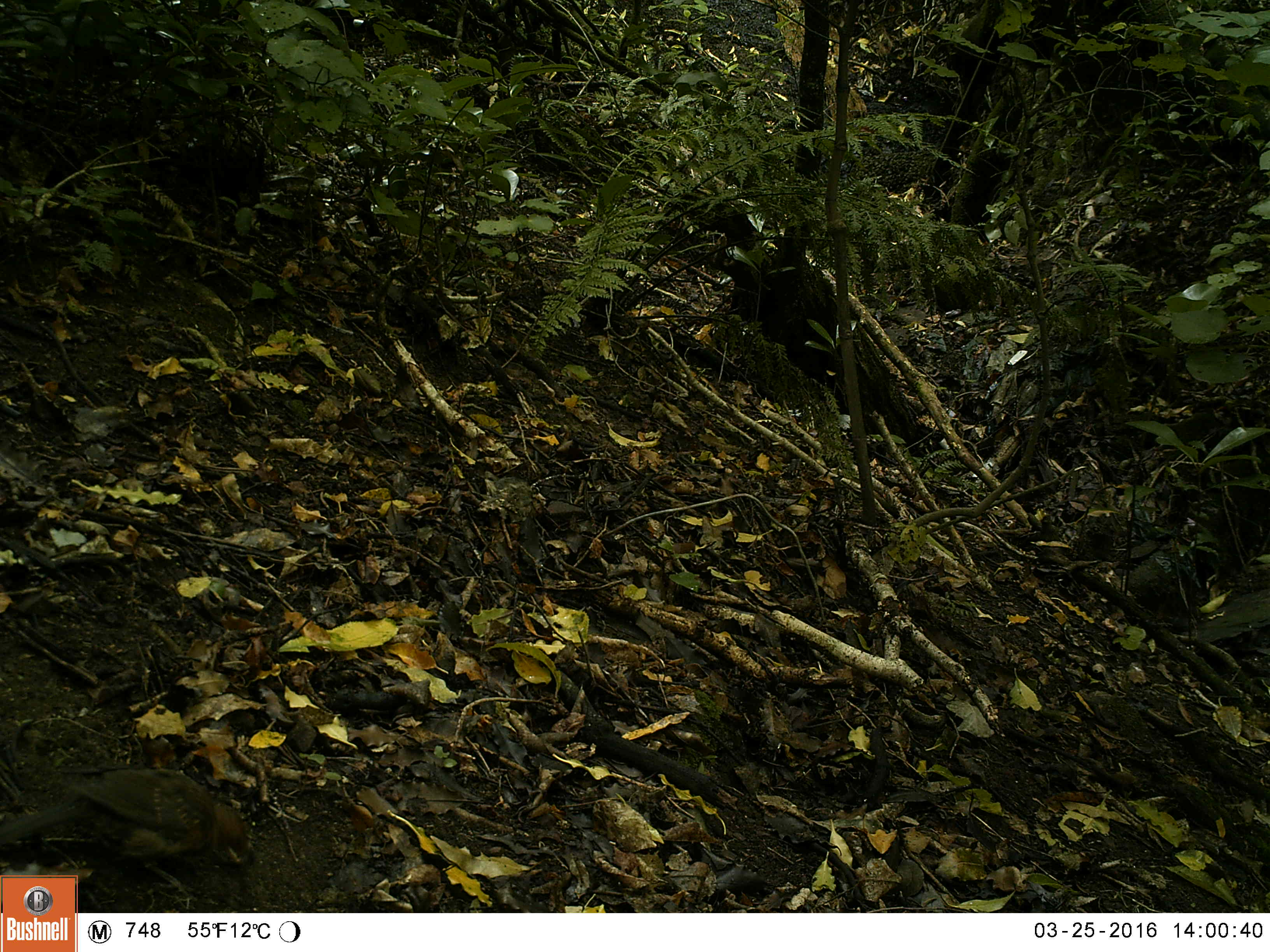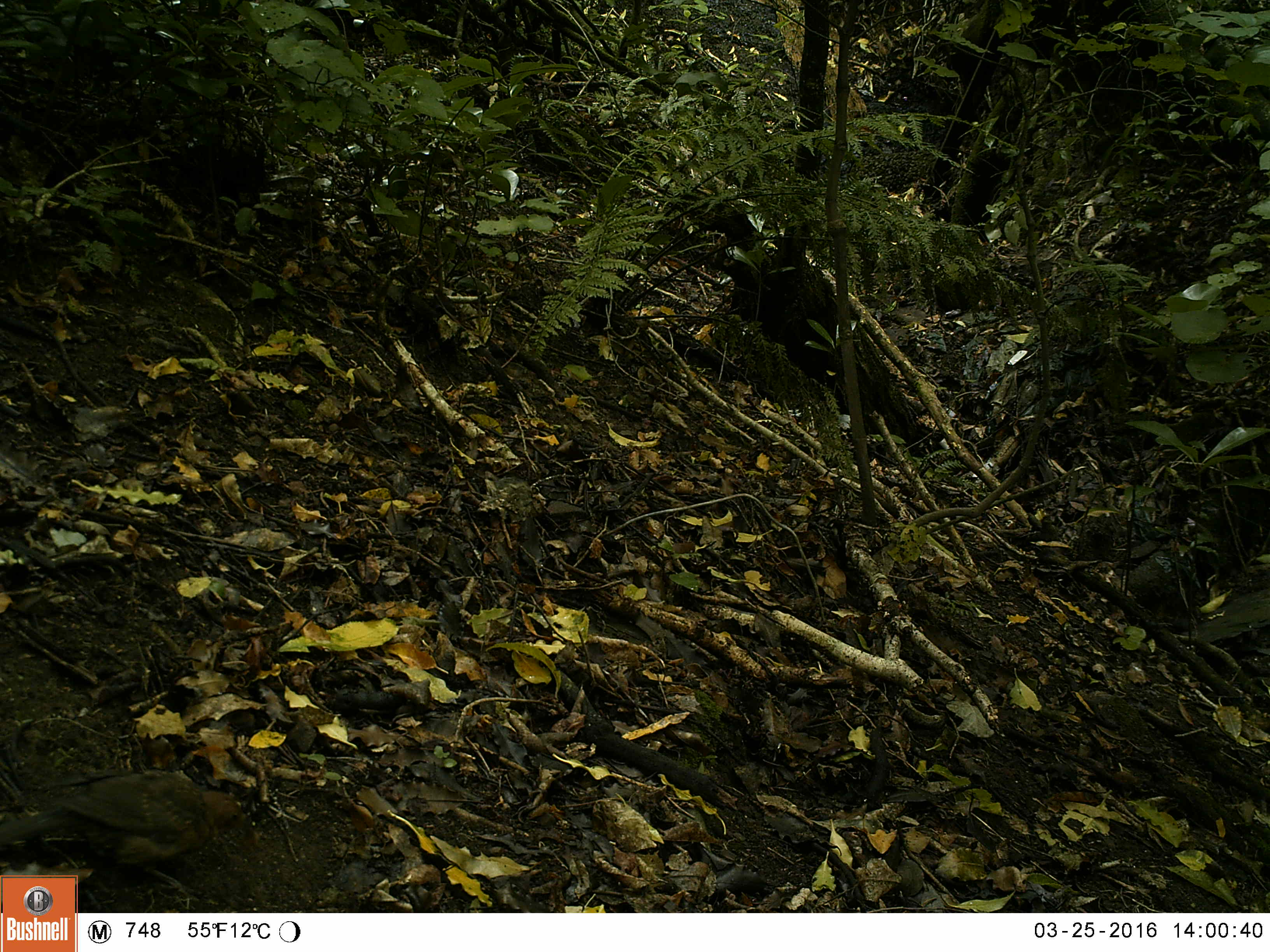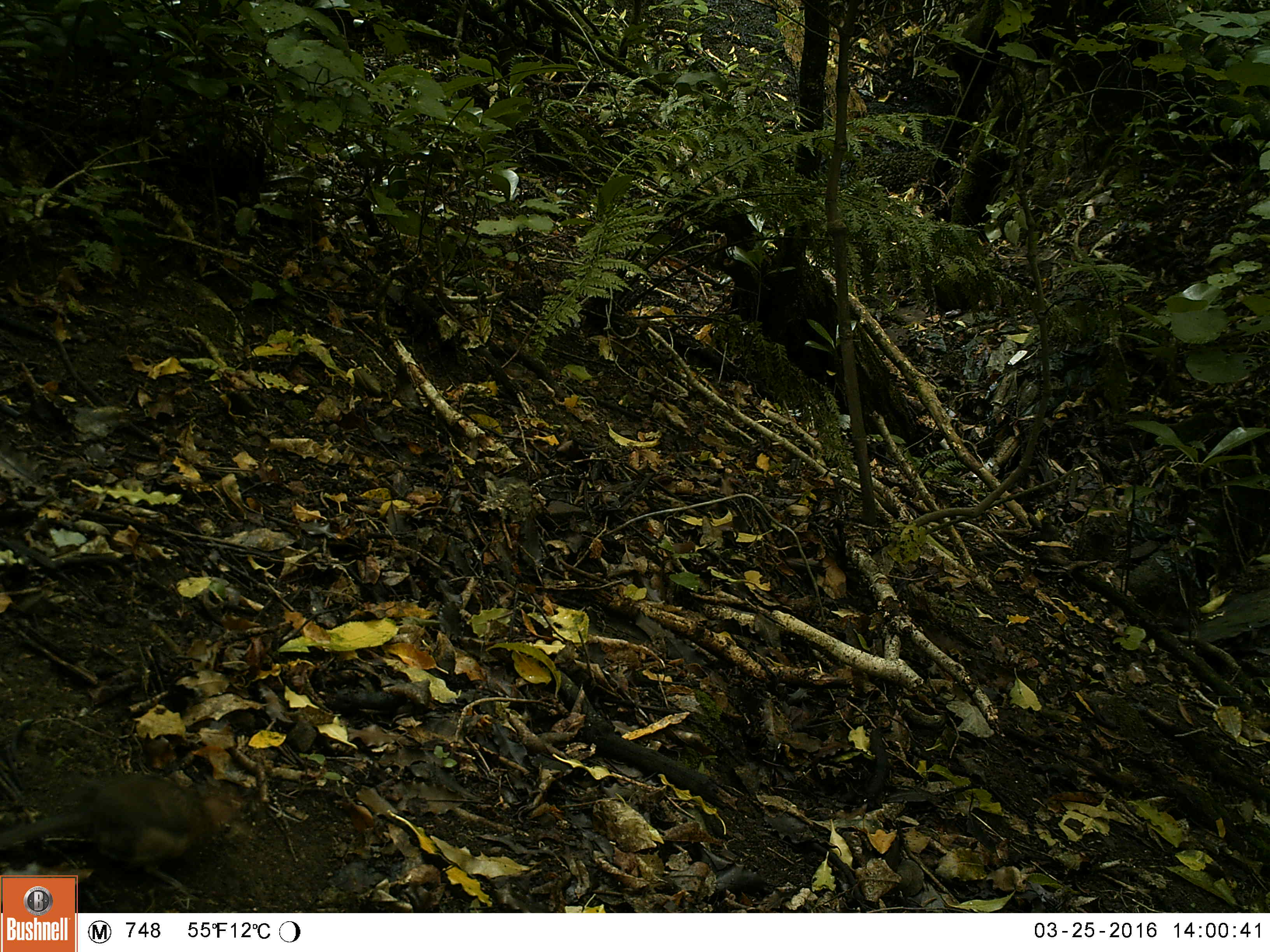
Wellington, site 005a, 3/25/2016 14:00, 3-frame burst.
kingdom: Animalia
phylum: Chordata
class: Aves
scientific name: Aves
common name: bird